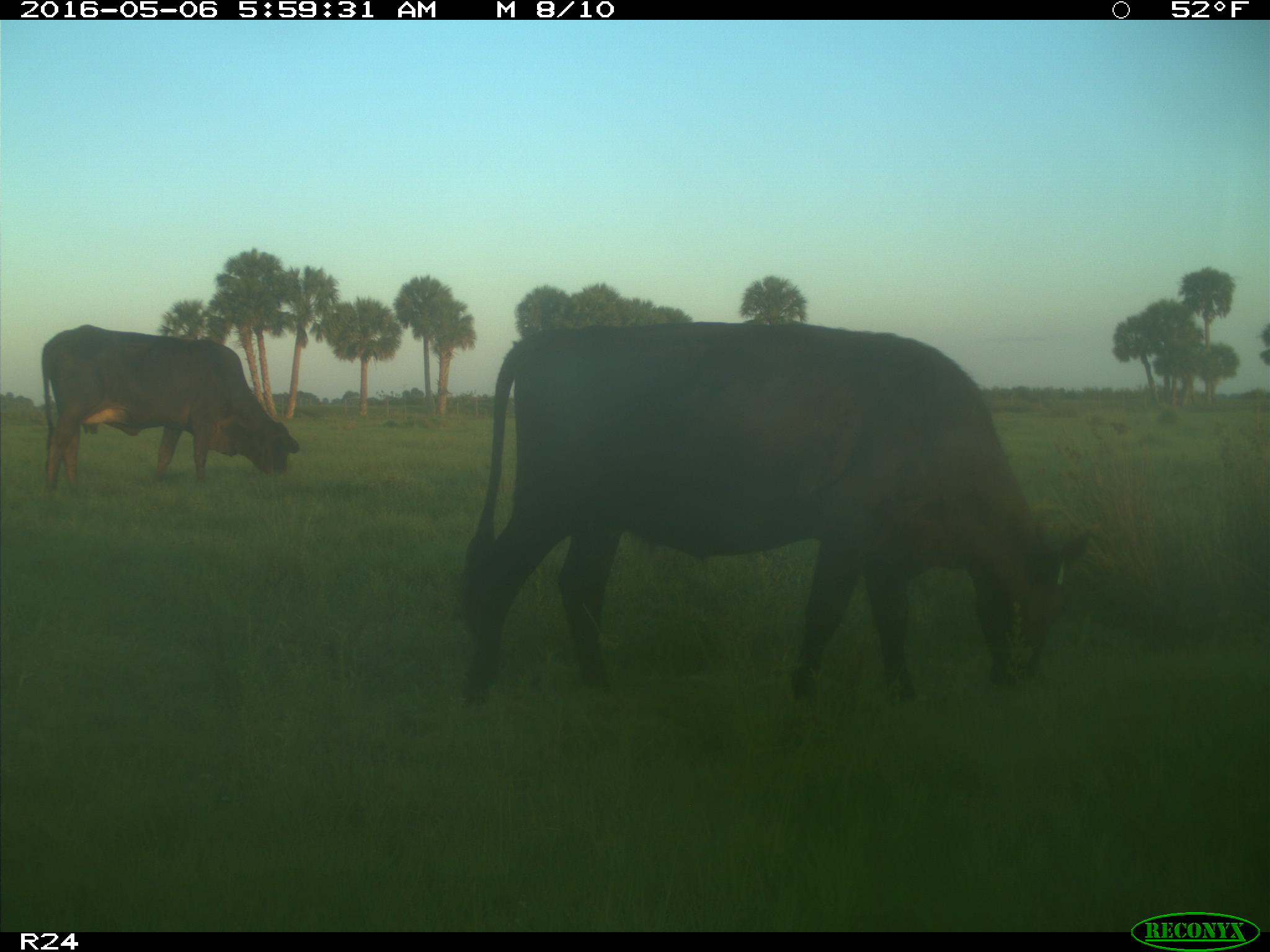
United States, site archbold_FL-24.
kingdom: Animalia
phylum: Chordata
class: Mammalia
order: Artiodactyla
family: Bovidae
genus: Bos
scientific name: Bos taurus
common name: domestic cow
Bos taurus (domestic cow).